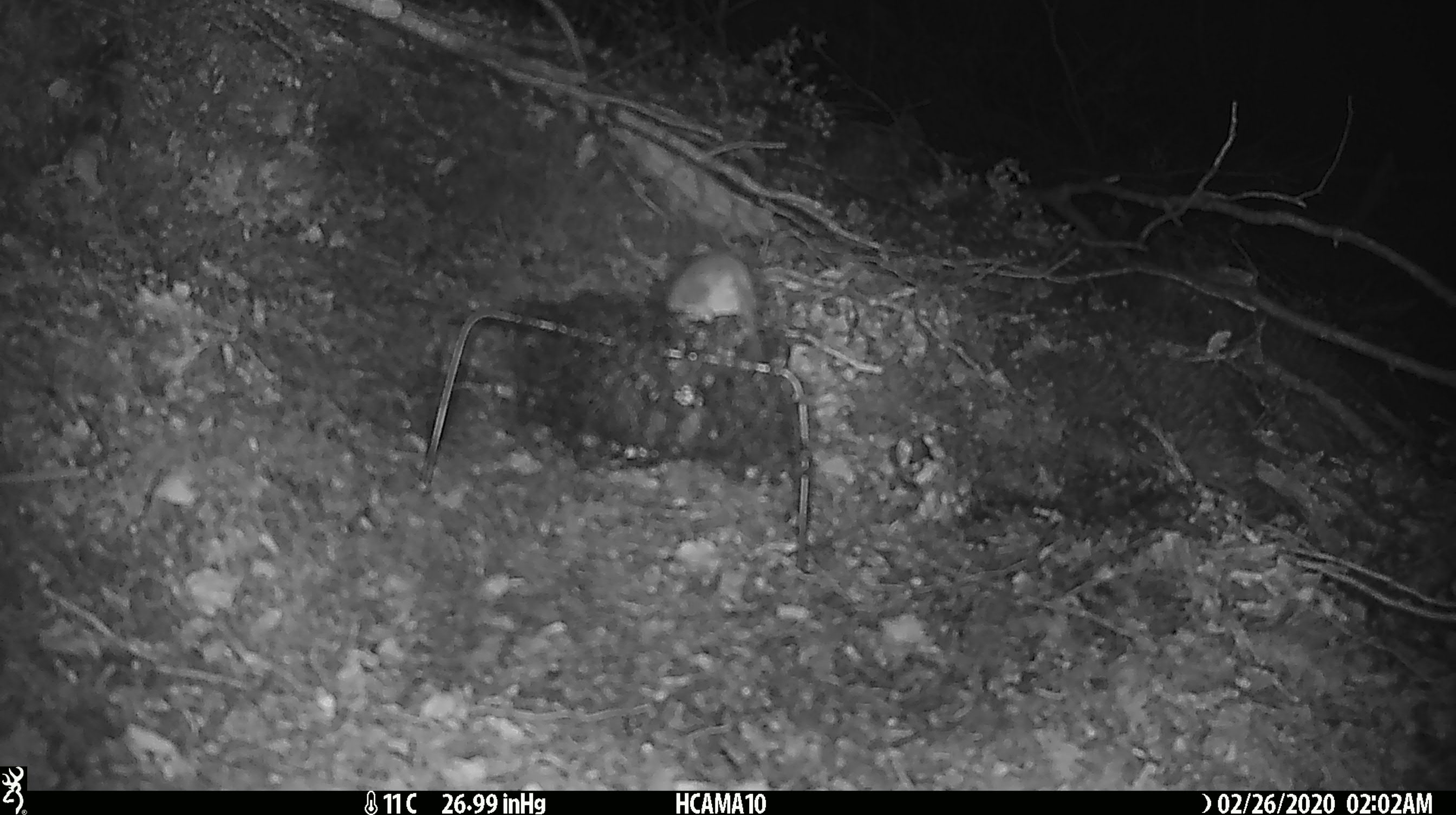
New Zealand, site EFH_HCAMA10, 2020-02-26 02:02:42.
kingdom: Animalia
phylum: Chordata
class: Mammalia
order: Rodentia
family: Muridae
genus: Mus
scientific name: Mus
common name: mouse